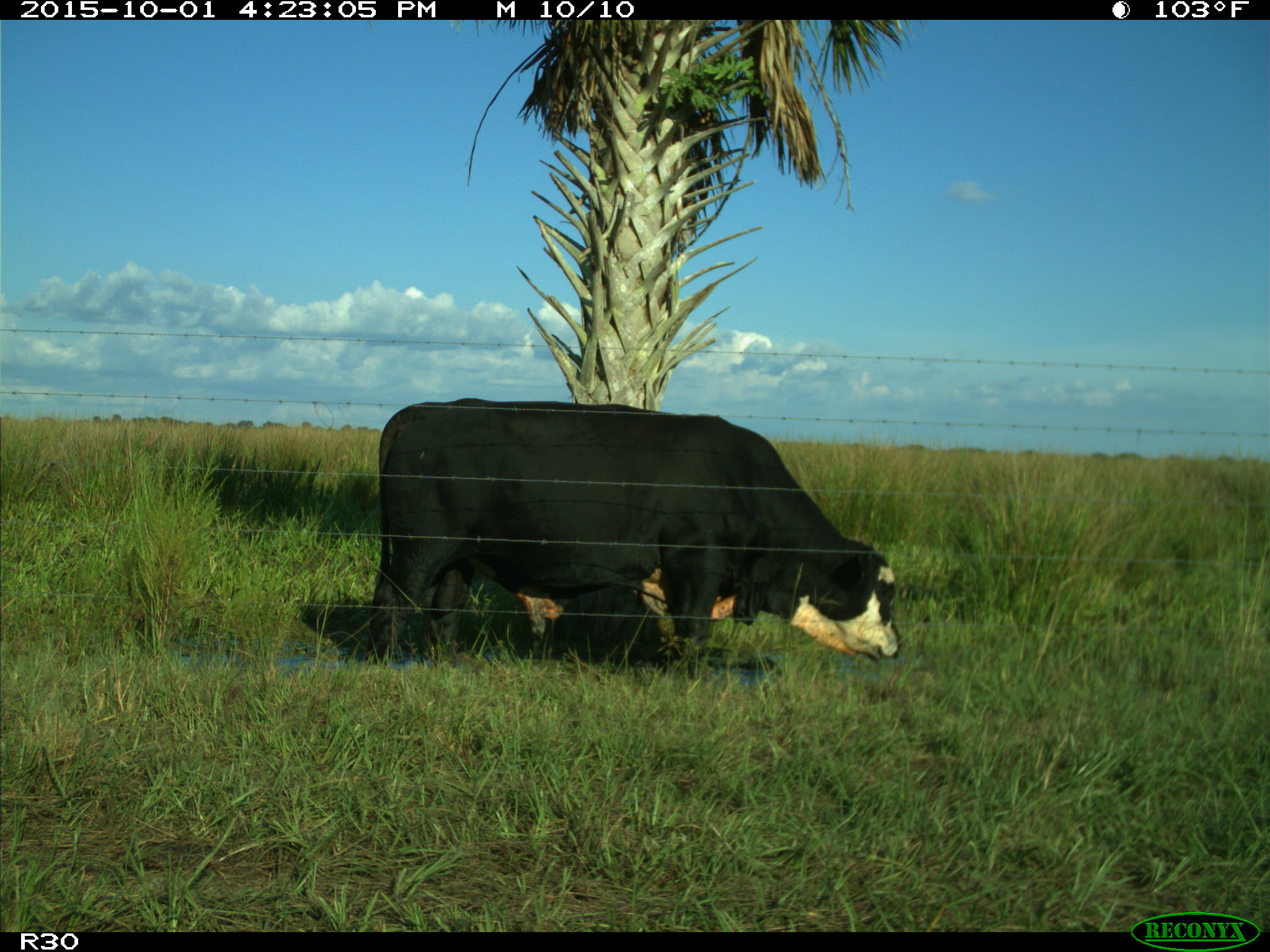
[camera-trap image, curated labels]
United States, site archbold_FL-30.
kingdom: Animalia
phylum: Chordata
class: Mammalia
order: Artiodactyla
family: Bovidae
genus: Bos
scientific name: Bos taurus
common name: domestic cow